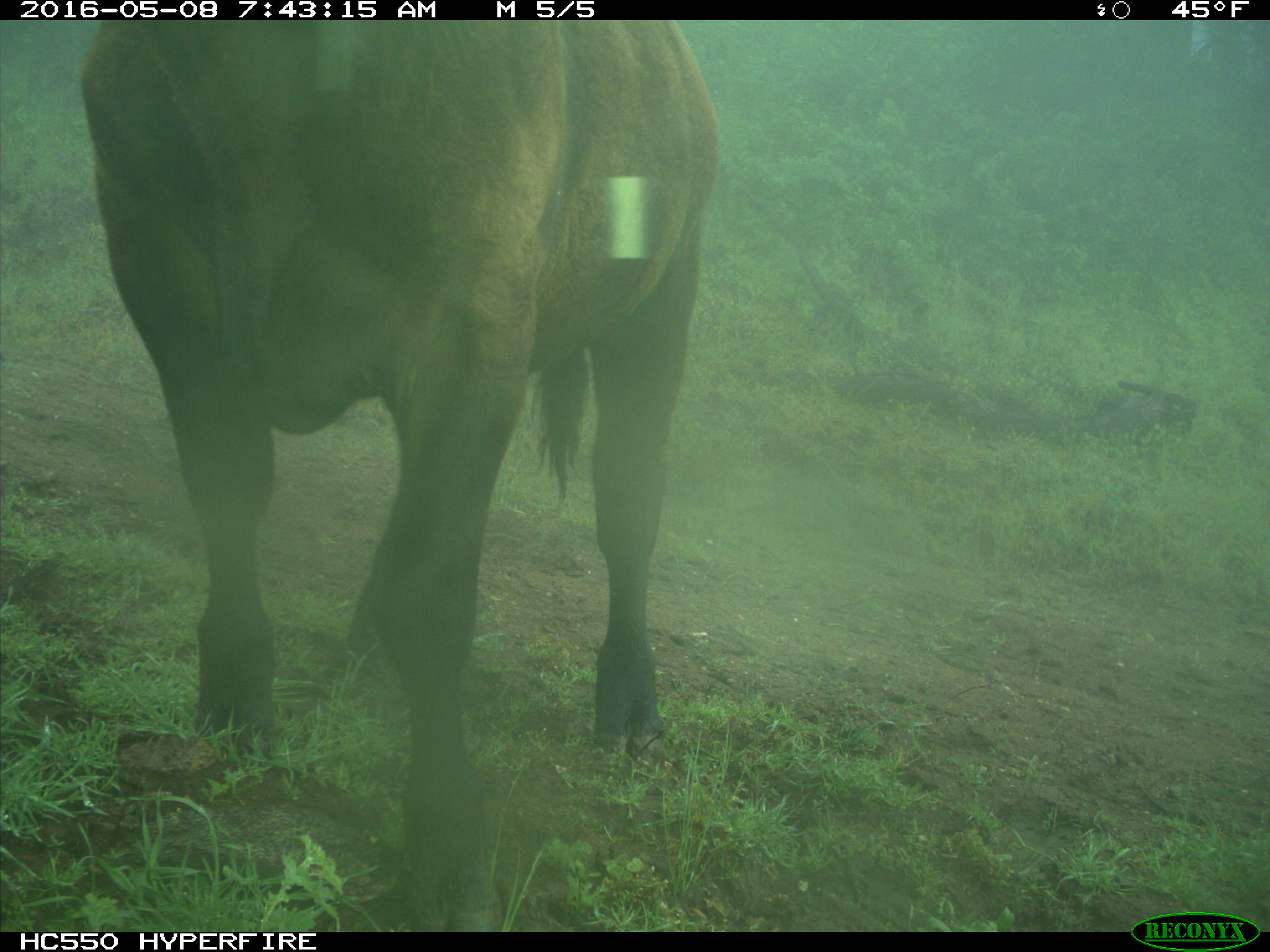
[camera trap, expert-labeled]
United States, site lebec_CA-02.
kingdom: Animalia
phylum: Chordata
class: Mammalia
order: Artiodactyla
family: Bovidae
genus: Bos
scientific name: Bos taurus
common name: domestic cow